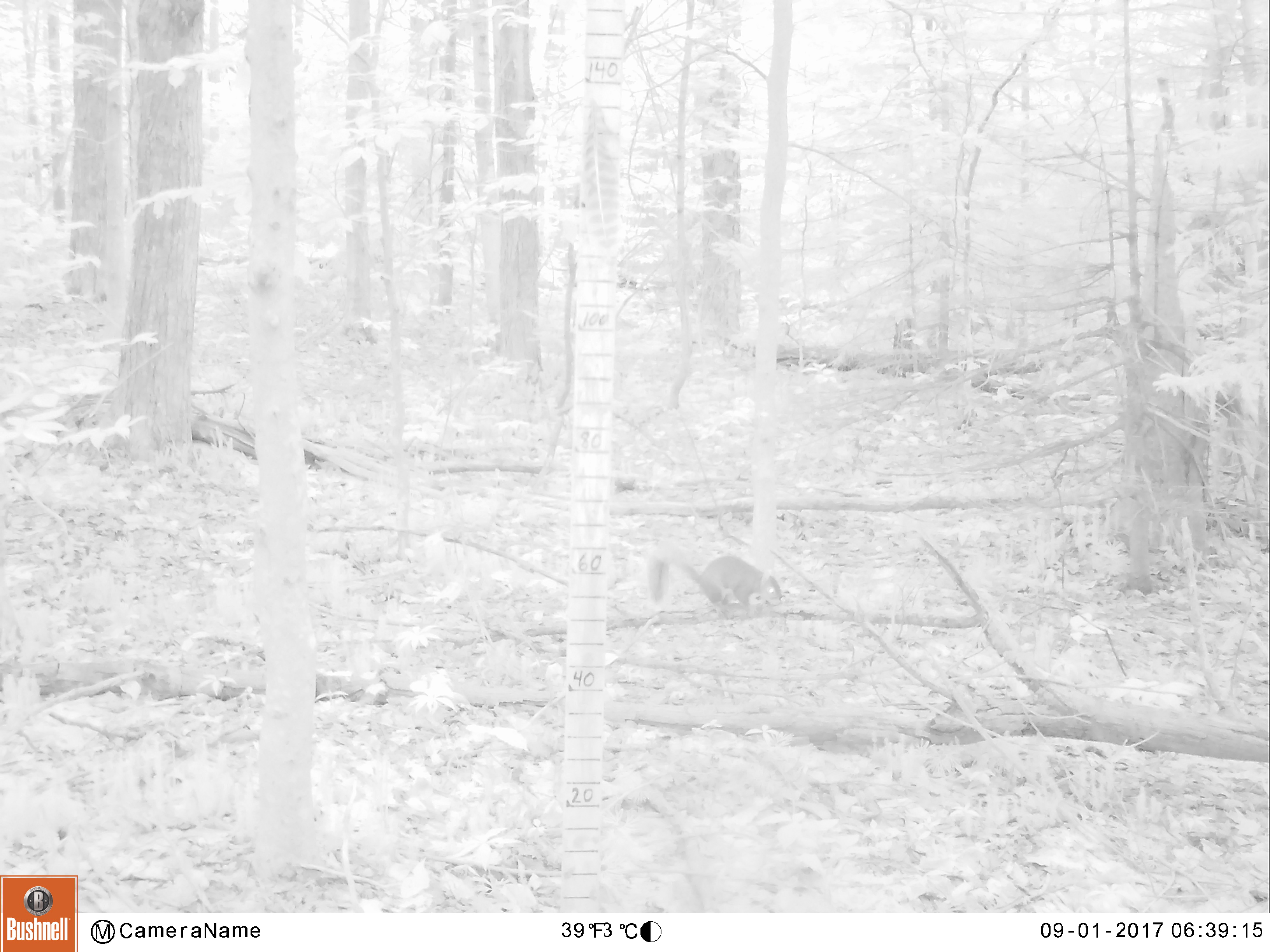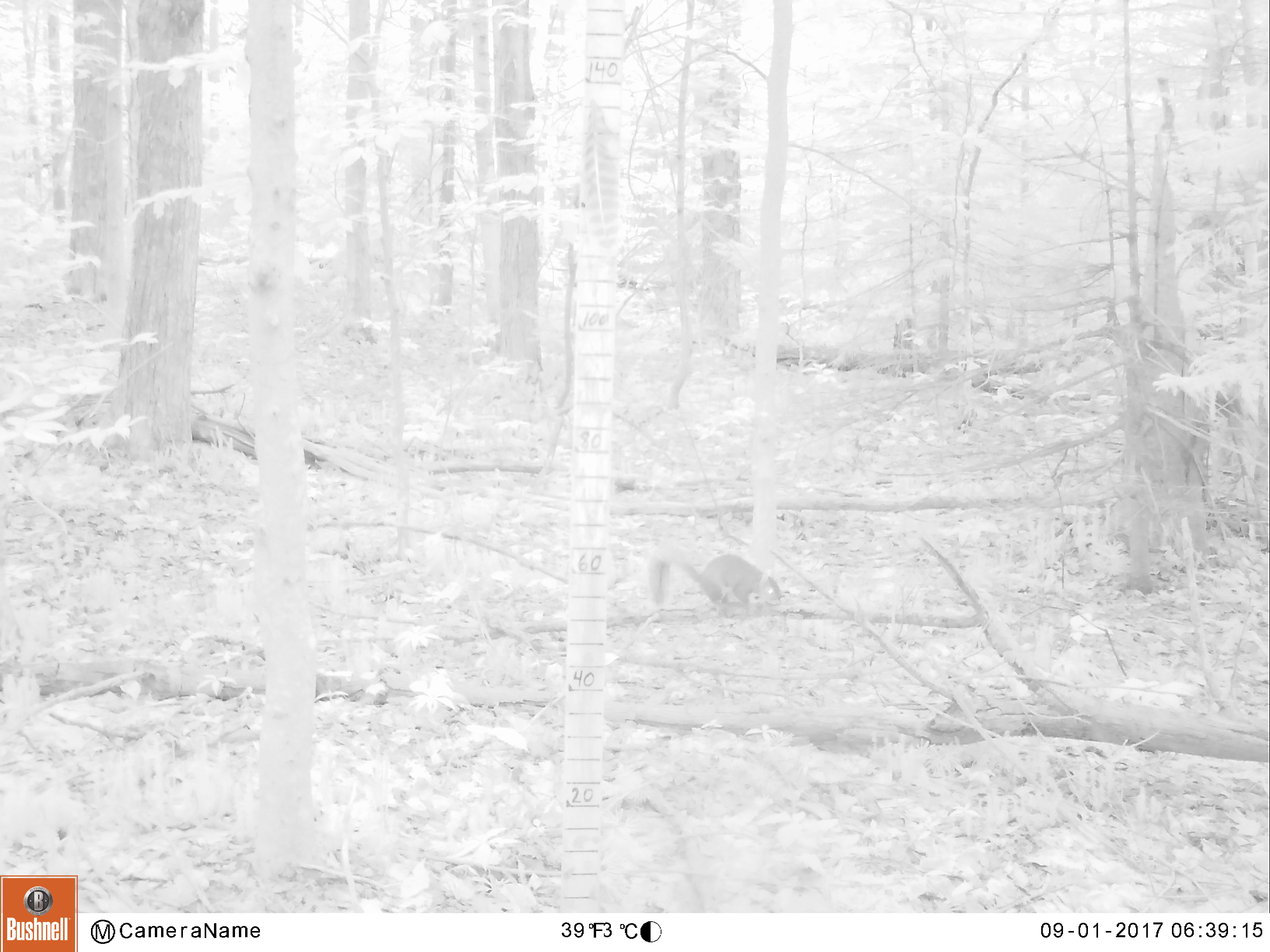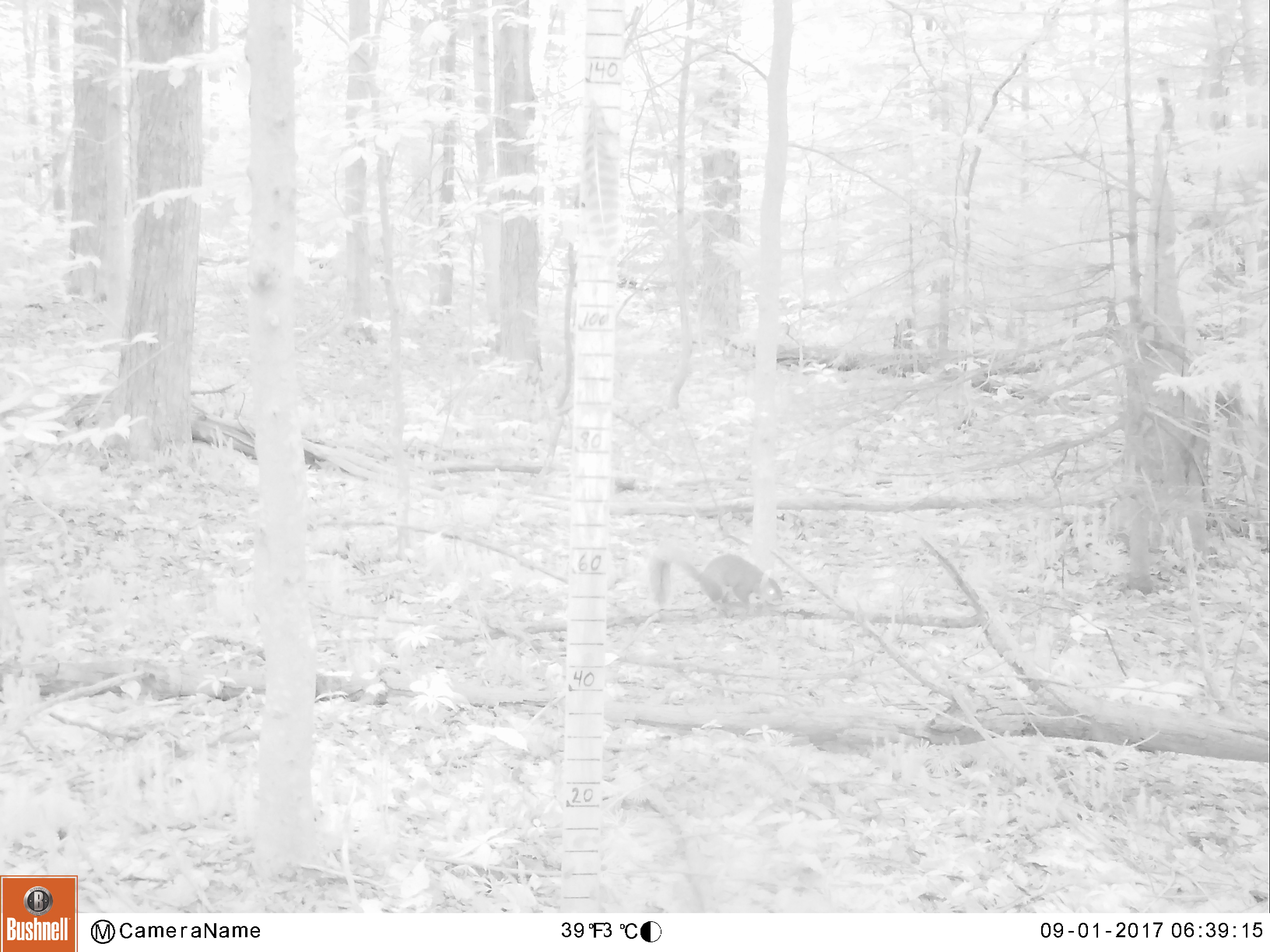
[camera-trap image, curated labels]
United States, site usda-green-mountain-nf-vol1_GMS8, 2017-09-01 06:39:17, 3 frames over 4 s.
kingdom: Animalia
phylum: Chordata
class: Mammalia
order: Rodentia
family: Sciuridae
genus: Sciurus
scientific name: Sciurus carolinensis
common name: gray squirrel